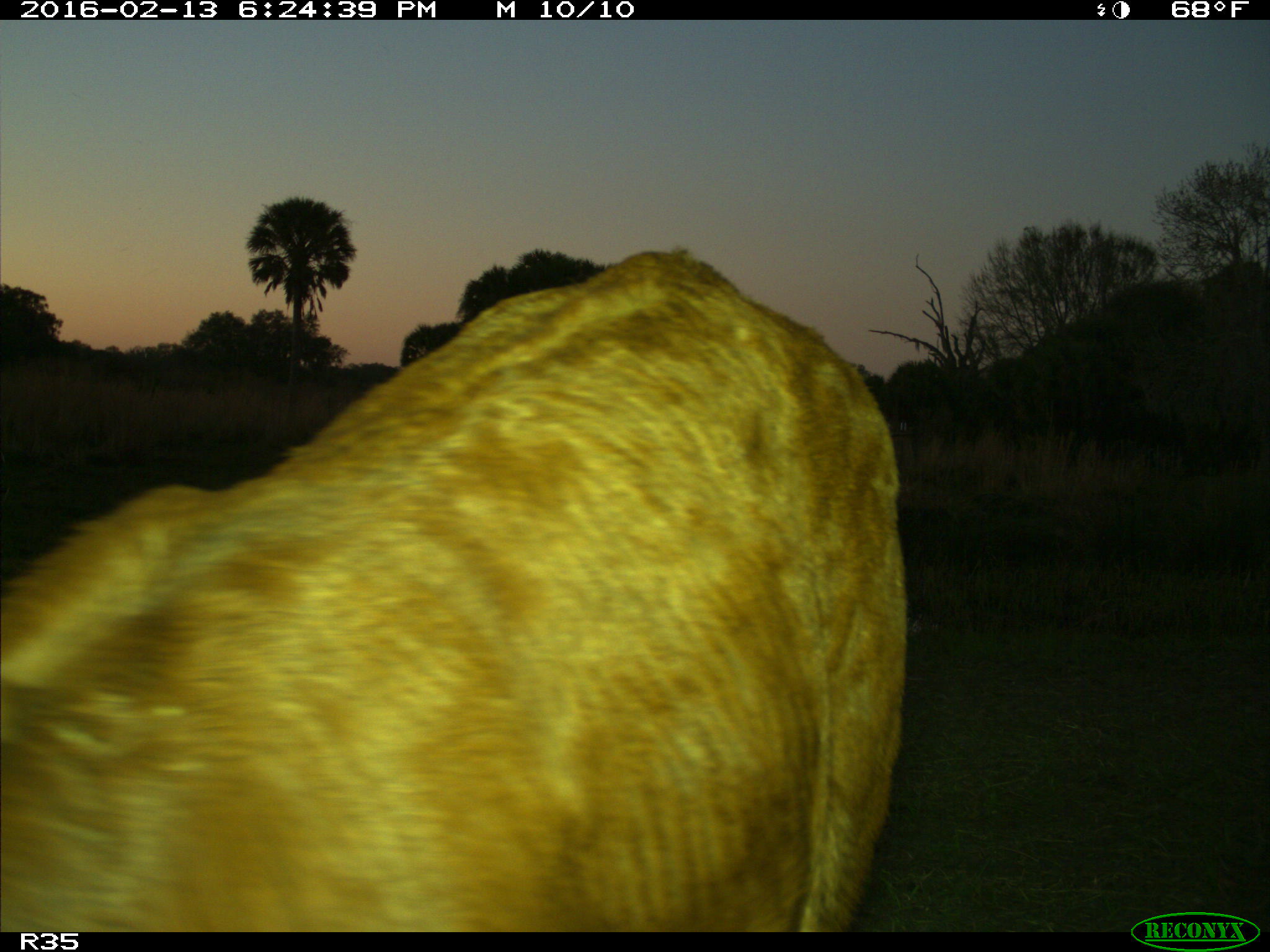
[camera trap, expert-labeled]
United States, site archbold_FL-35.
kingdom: Animalia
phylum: Chordata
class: Mammalia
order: Artiodactyla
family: Bovidae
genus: Bos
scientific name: Bos taurus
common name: domestic cow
Bos taurus (domestic cow).